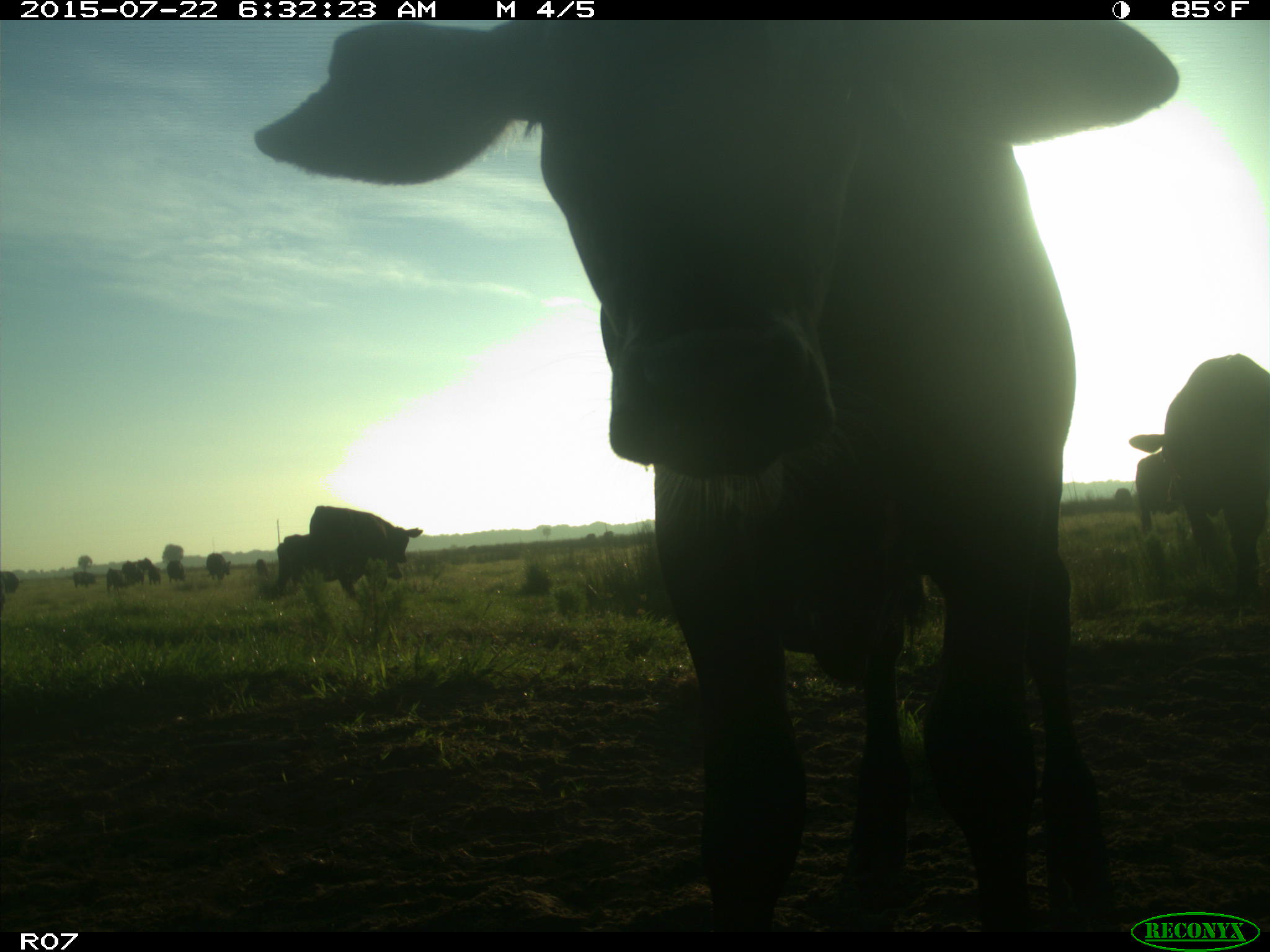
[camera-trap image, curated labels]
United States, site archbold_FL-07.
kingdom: Animalia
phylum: Chordata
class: Mammalia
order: Artiodactyla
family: Bovidae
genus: Bos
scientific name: Bos taurus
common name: domestic cow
Bos taurus (domestic cow).